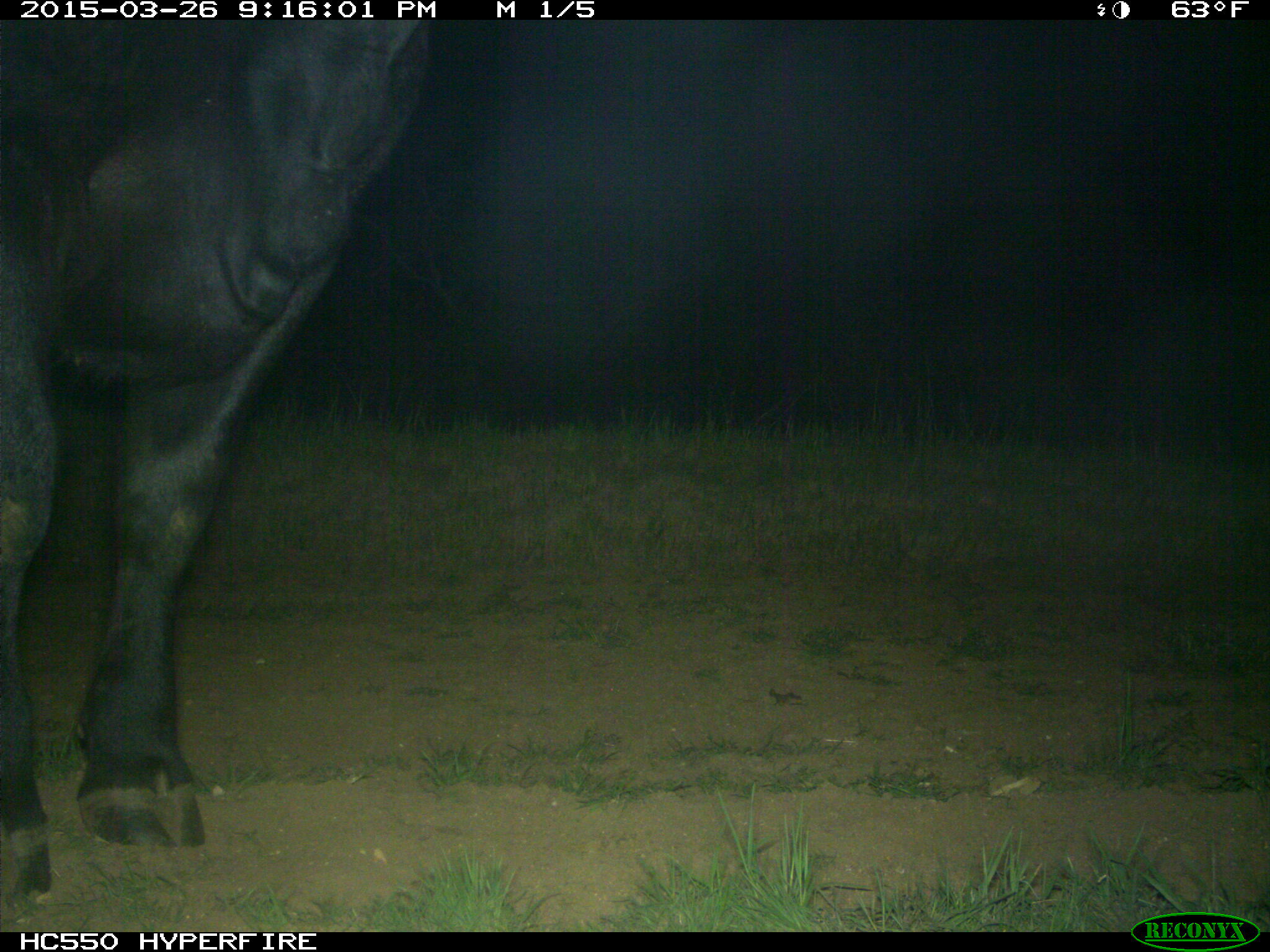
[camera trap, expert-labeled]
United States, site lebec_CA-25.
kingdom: Animalia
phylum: Chordata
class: Mammalia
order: Artiodactyla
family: Bovidae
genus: Bos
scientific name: Bos taurus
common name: domestic cow